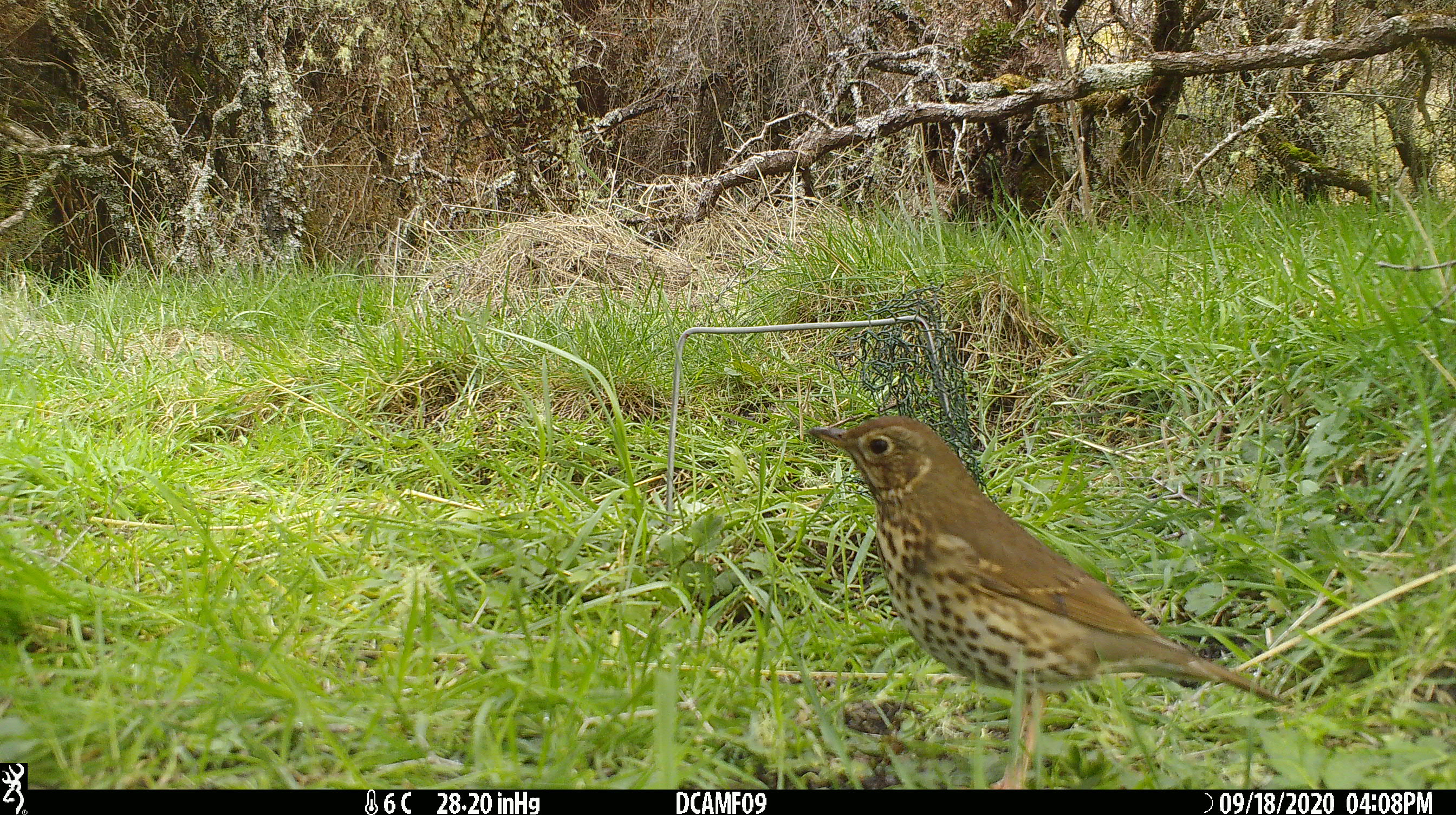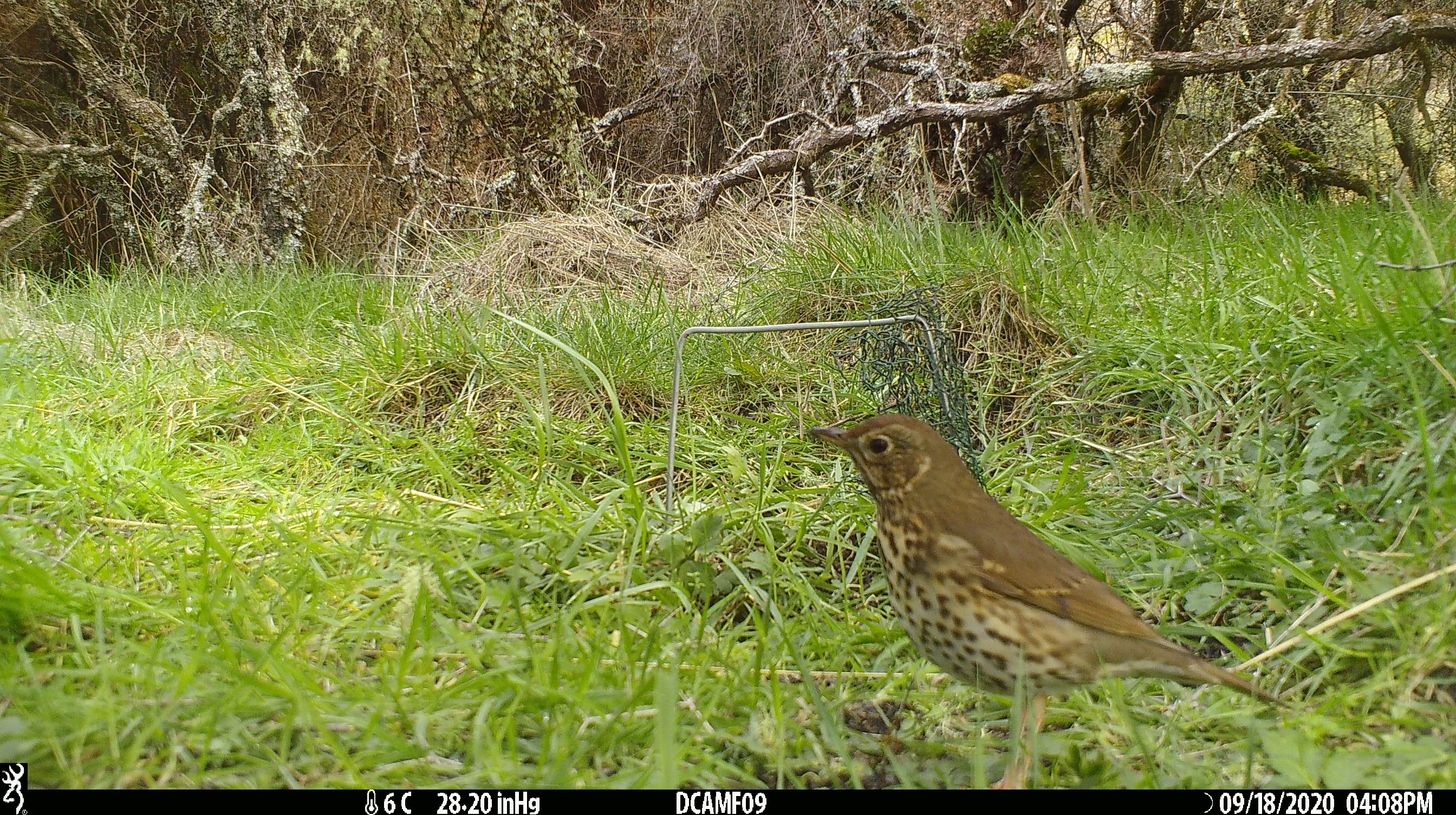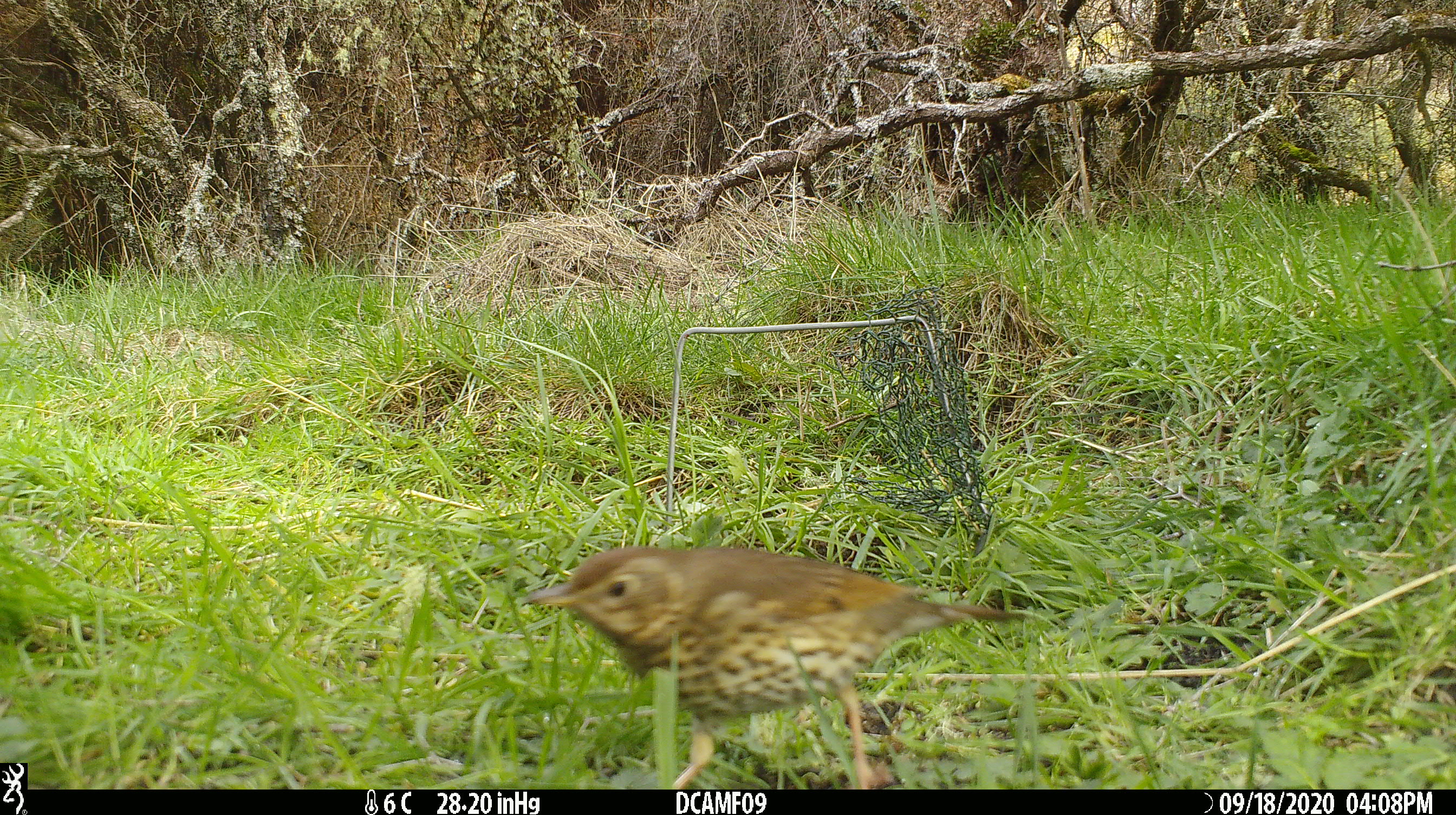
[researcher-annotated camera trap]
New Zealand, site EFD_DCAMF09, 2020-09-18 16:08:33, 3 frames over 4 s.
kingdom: Animalia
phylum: Chordata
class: Aves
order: Passeriformes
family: Turdidae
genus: Turdus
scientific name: Turdus philomelos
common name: song thrush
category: thrush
Thrush (song thrush) (Turdus philomelos).